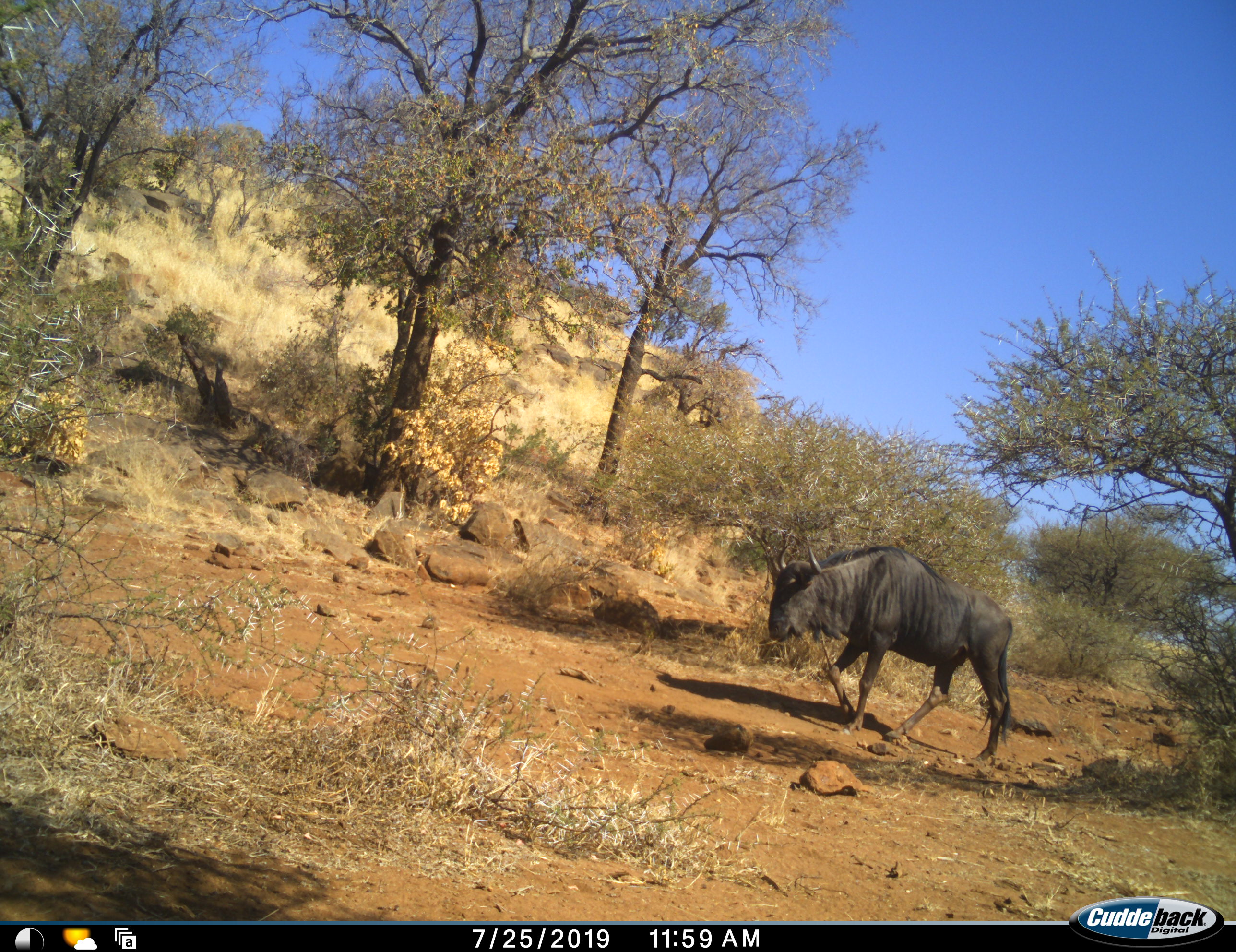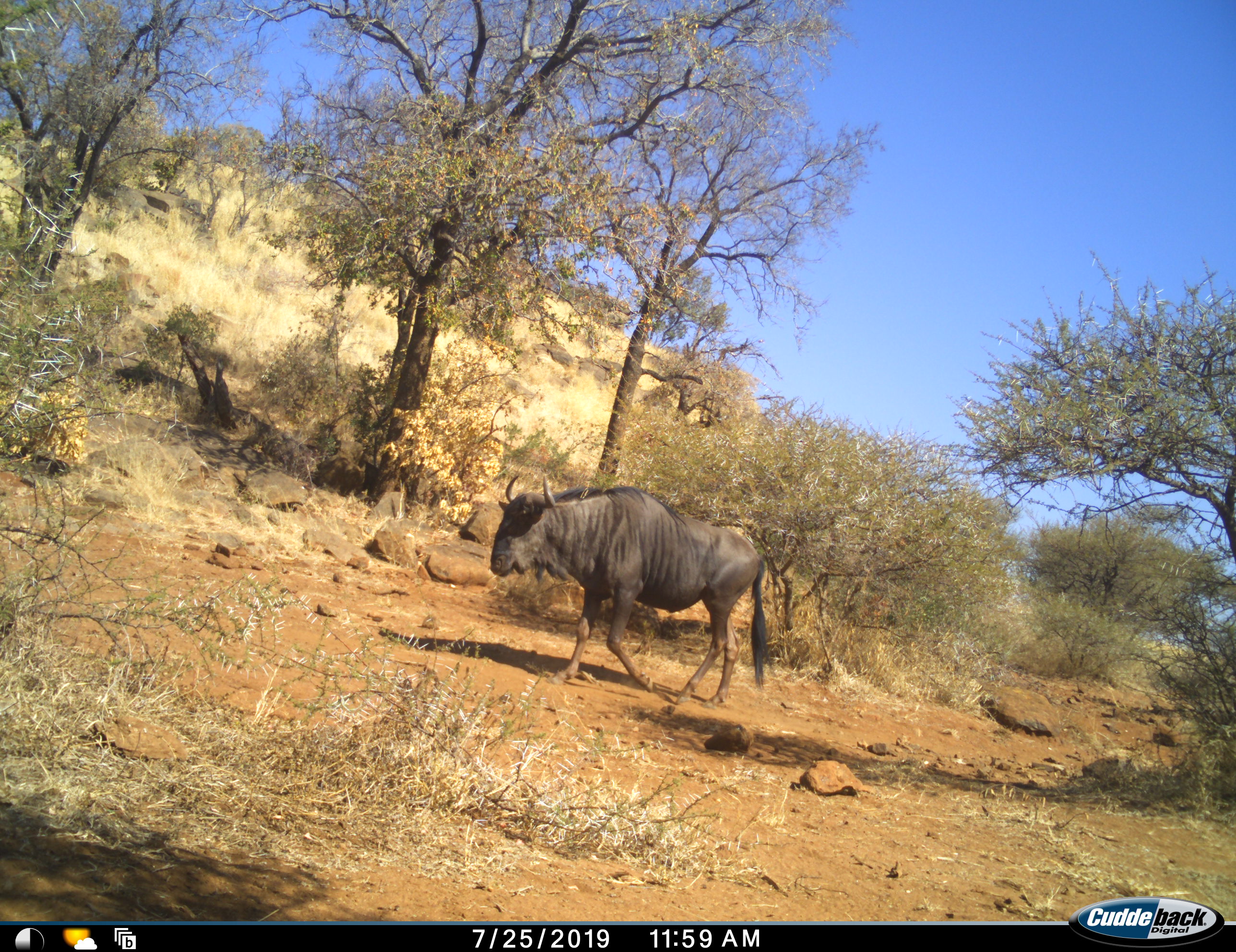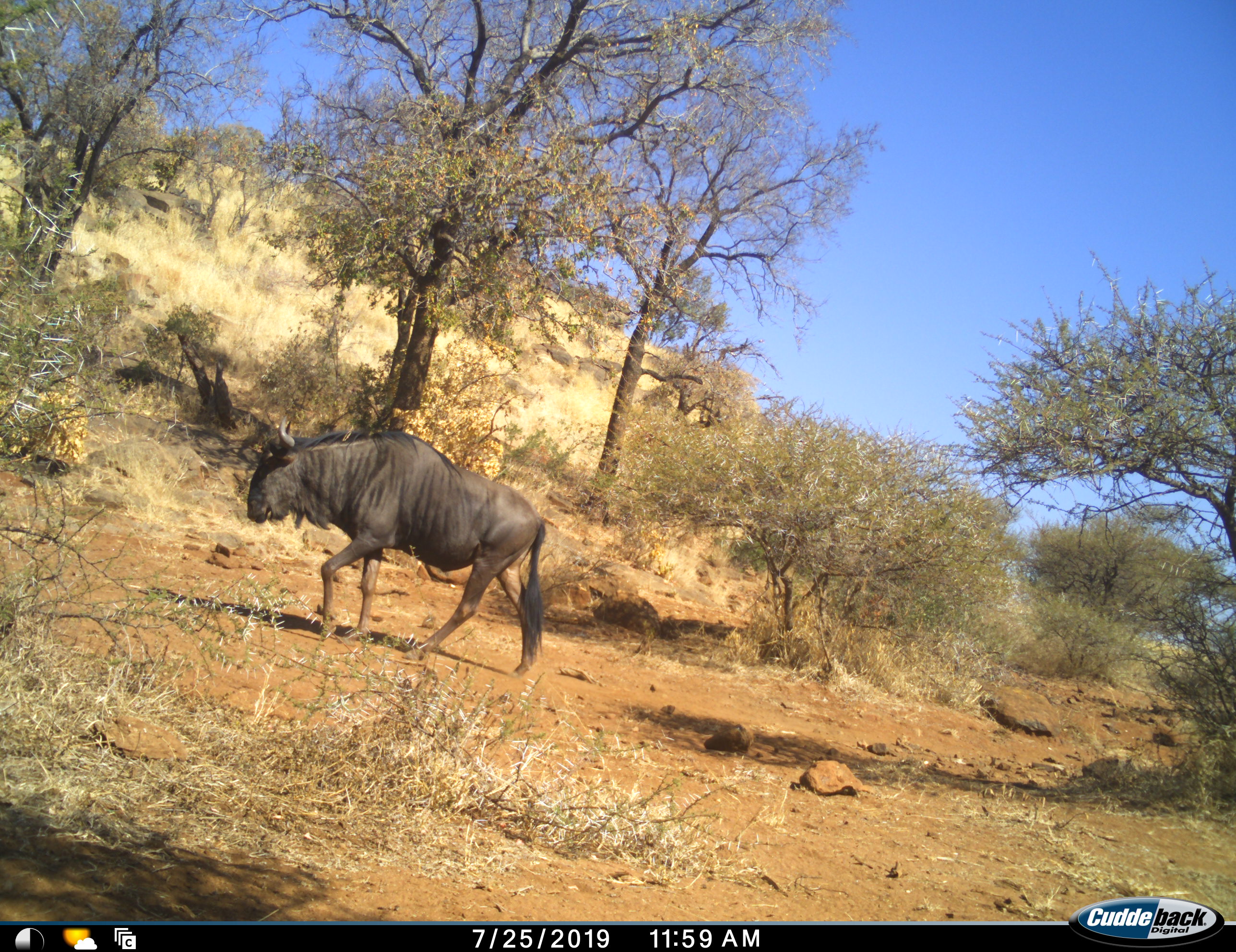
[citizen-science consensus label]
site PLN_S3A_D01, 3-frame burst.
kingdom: Animalia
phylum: Chordata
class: Mammalia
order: Artiodactyla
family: Bovidae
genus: Connochaetes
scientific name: Connochaetes taurinus taurinus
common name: blue wildebeest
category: wildebeestblue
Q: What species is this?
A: Wildebeestblue (blue wildebeest) (Connochaetes taurinus taurinus).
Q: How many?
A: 1.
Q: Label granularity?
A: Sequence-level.